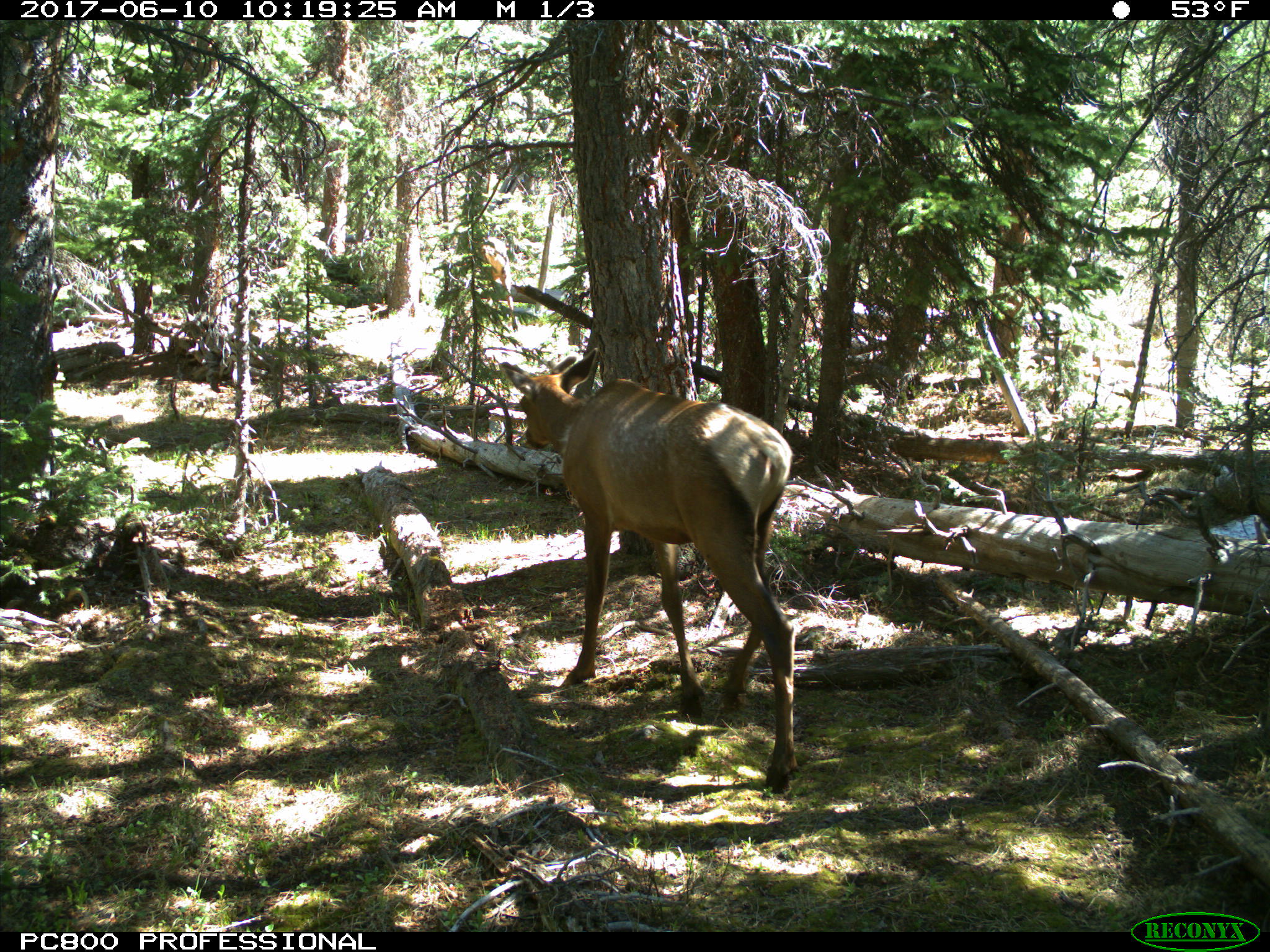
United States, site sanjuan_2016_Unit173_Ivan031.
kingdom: Animalia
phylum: Chordata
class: Mammalia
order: Artiodactyla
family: Cervidae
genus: Cervus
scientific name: Cervus elaphus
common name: red deer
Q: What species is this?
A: Cervus elaphus (red deer).